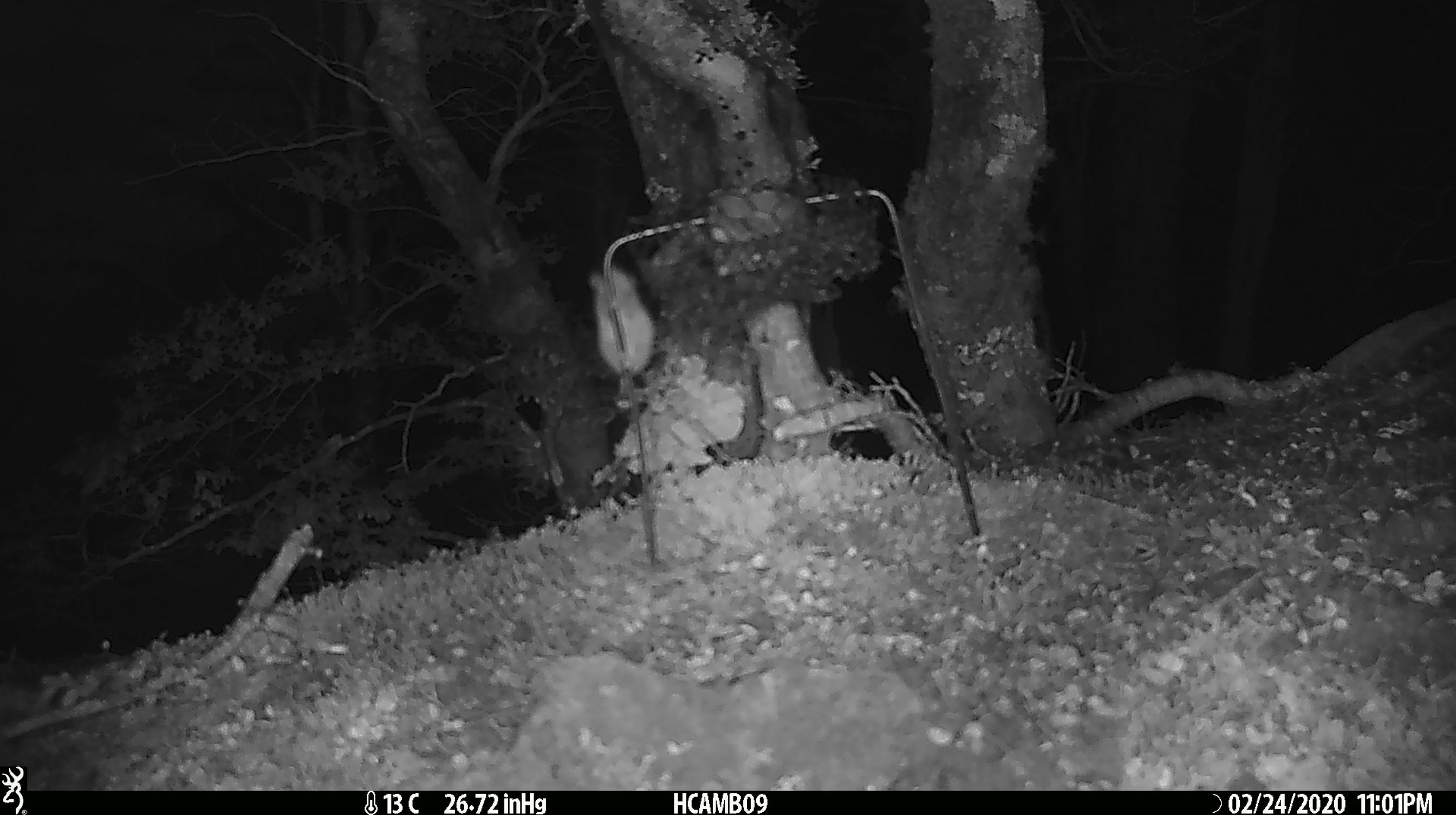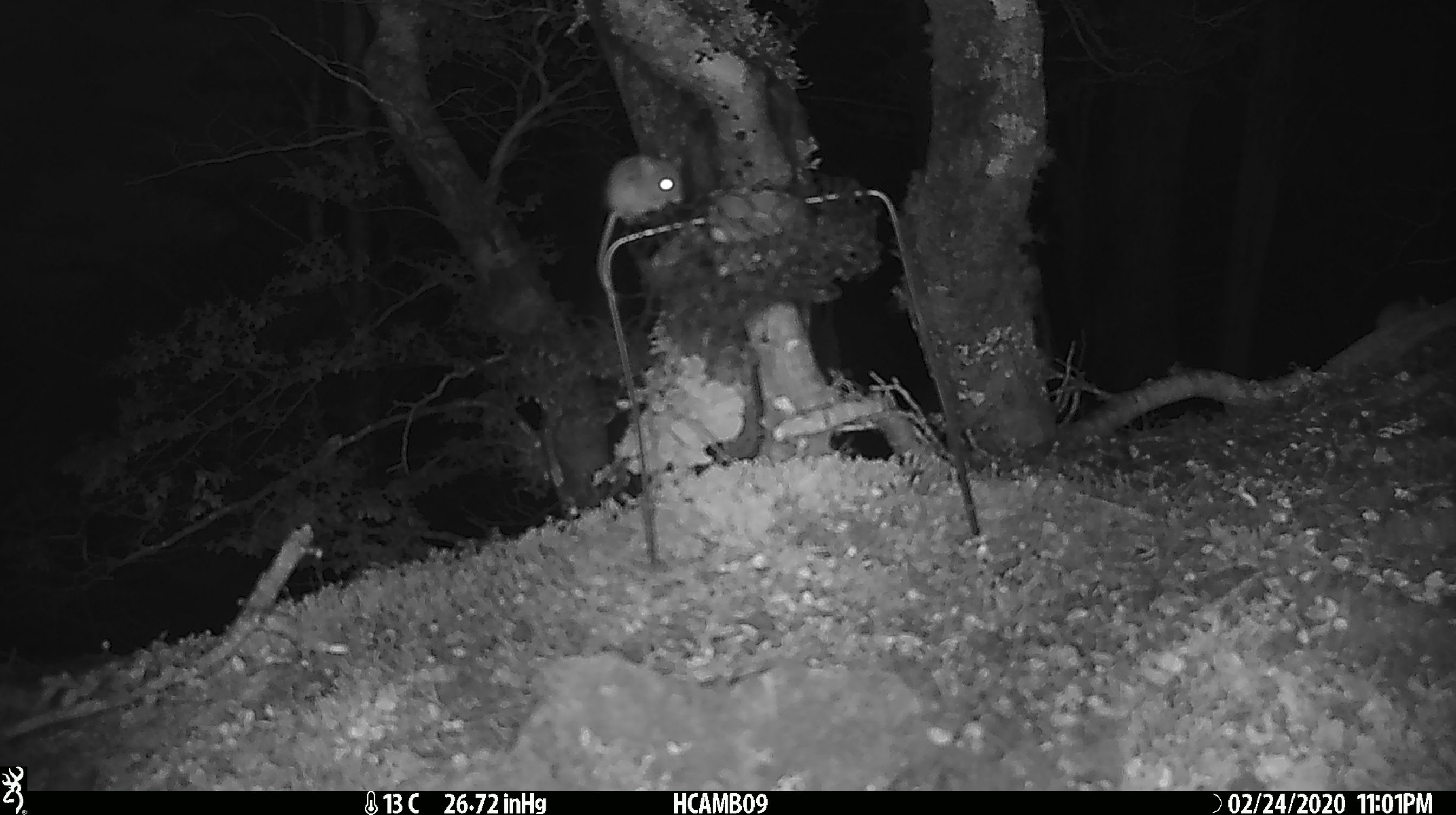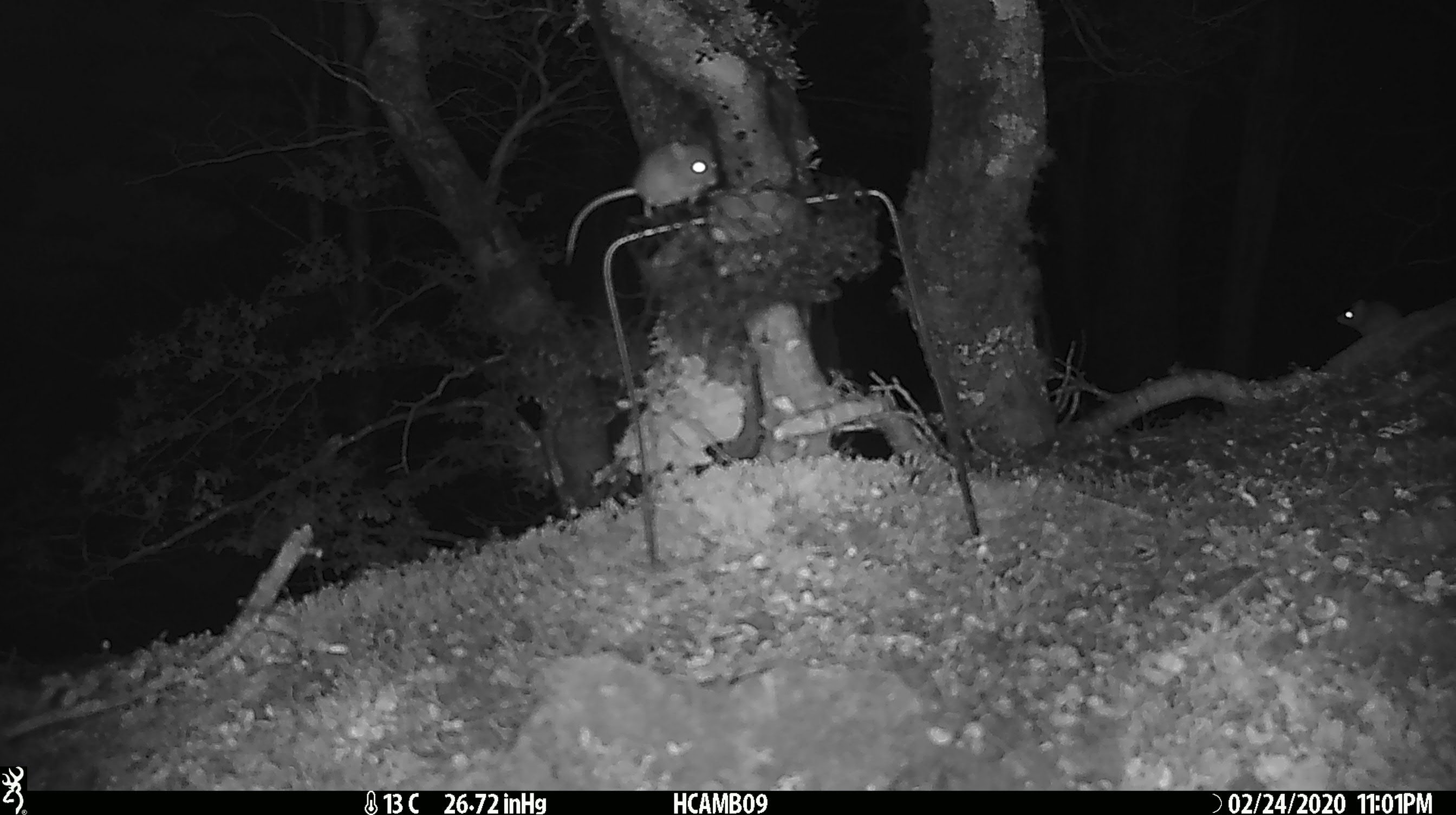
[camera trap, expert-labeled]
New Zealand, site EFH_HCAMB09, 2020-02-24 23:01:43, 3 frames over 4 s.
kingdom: Animalia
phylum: Chordata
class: Mammalia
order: Rodentia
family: Muridae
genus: Mus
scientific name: Mus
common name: mouse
Mouse (Mus).